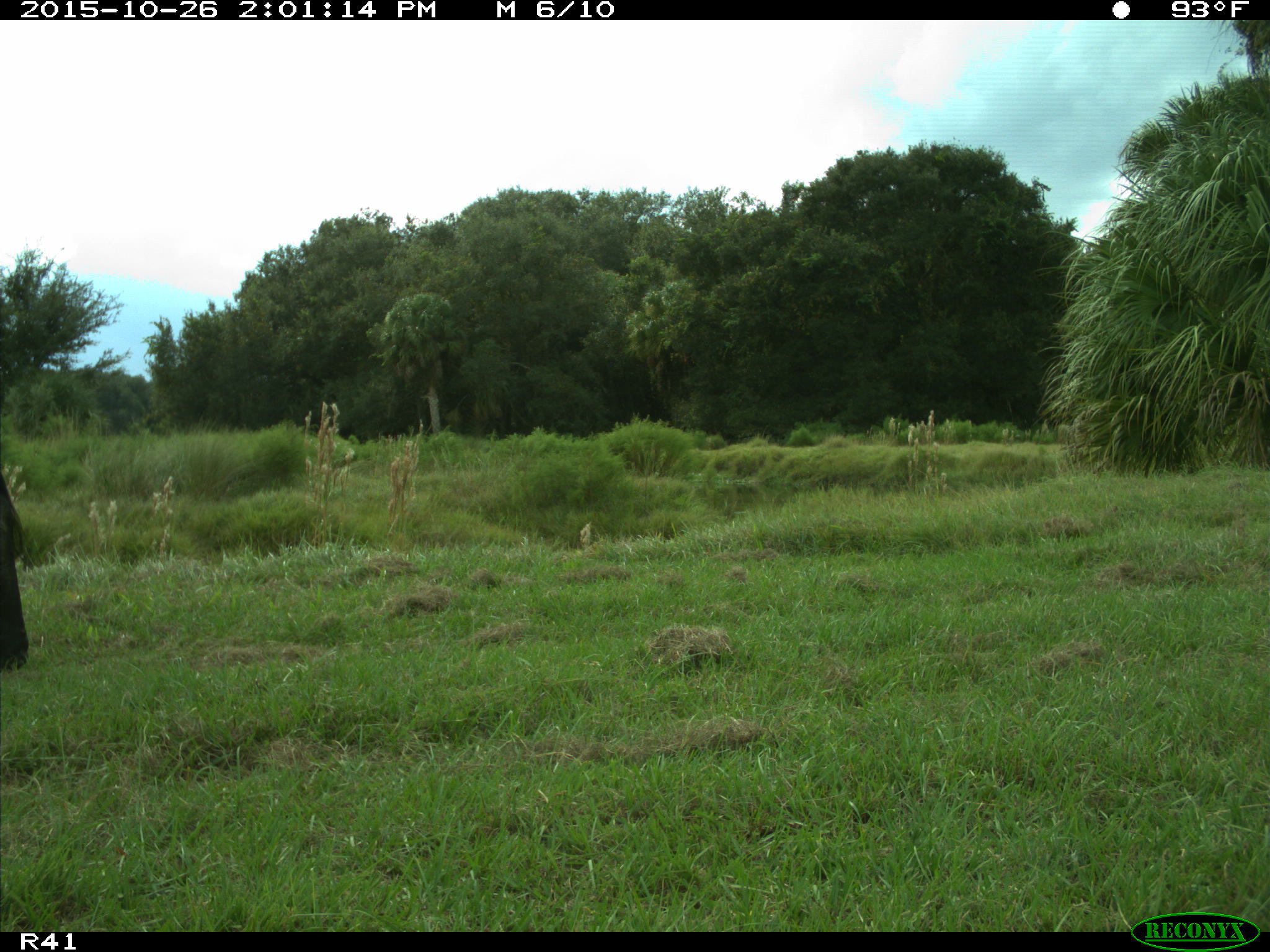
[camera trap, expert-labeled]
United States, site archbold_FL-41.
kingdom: Animalia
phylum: Chordata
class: Mammalia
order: Artiodactyla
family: Bovidae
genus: Bos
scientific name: Bos taurus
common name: domestic cow